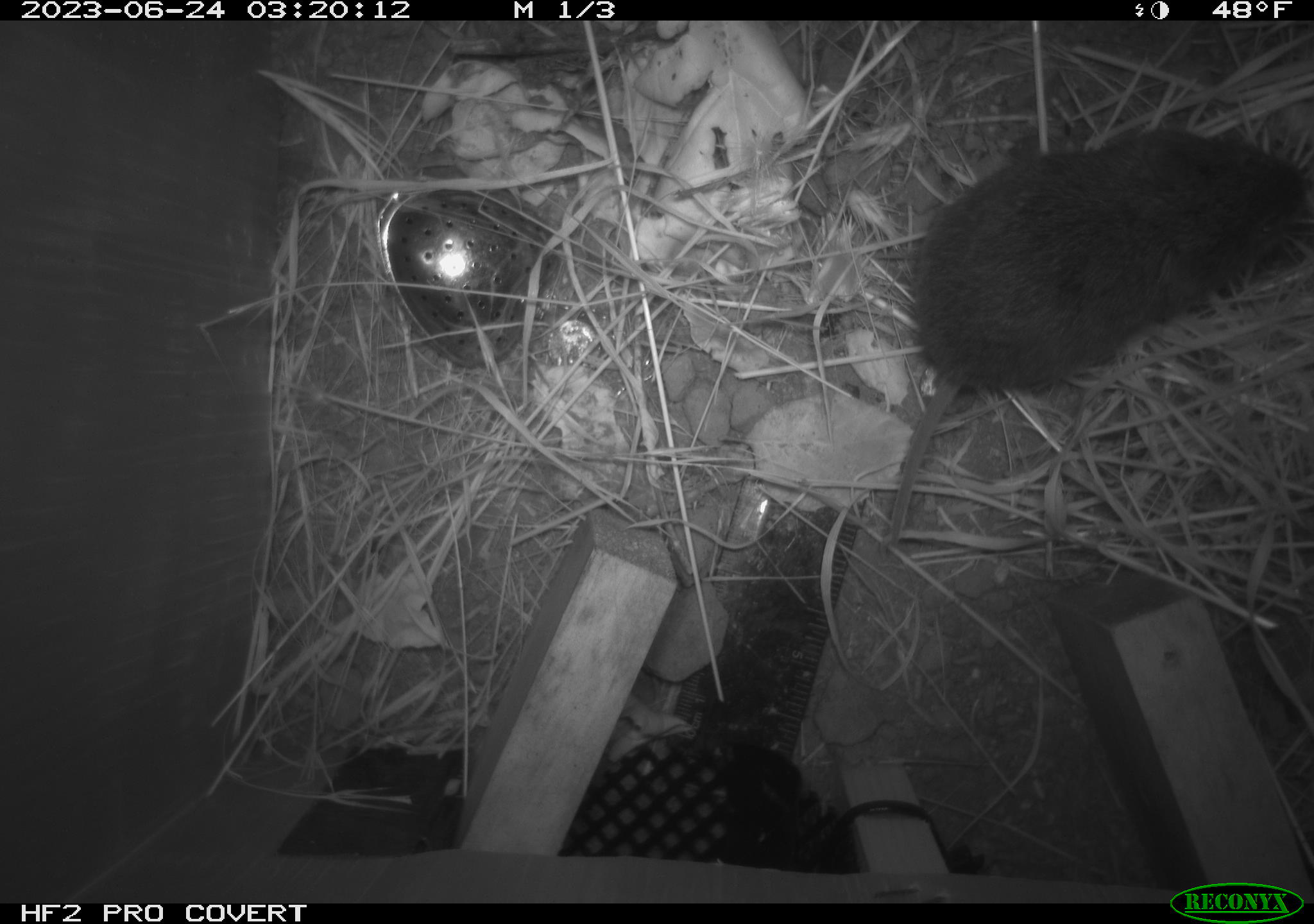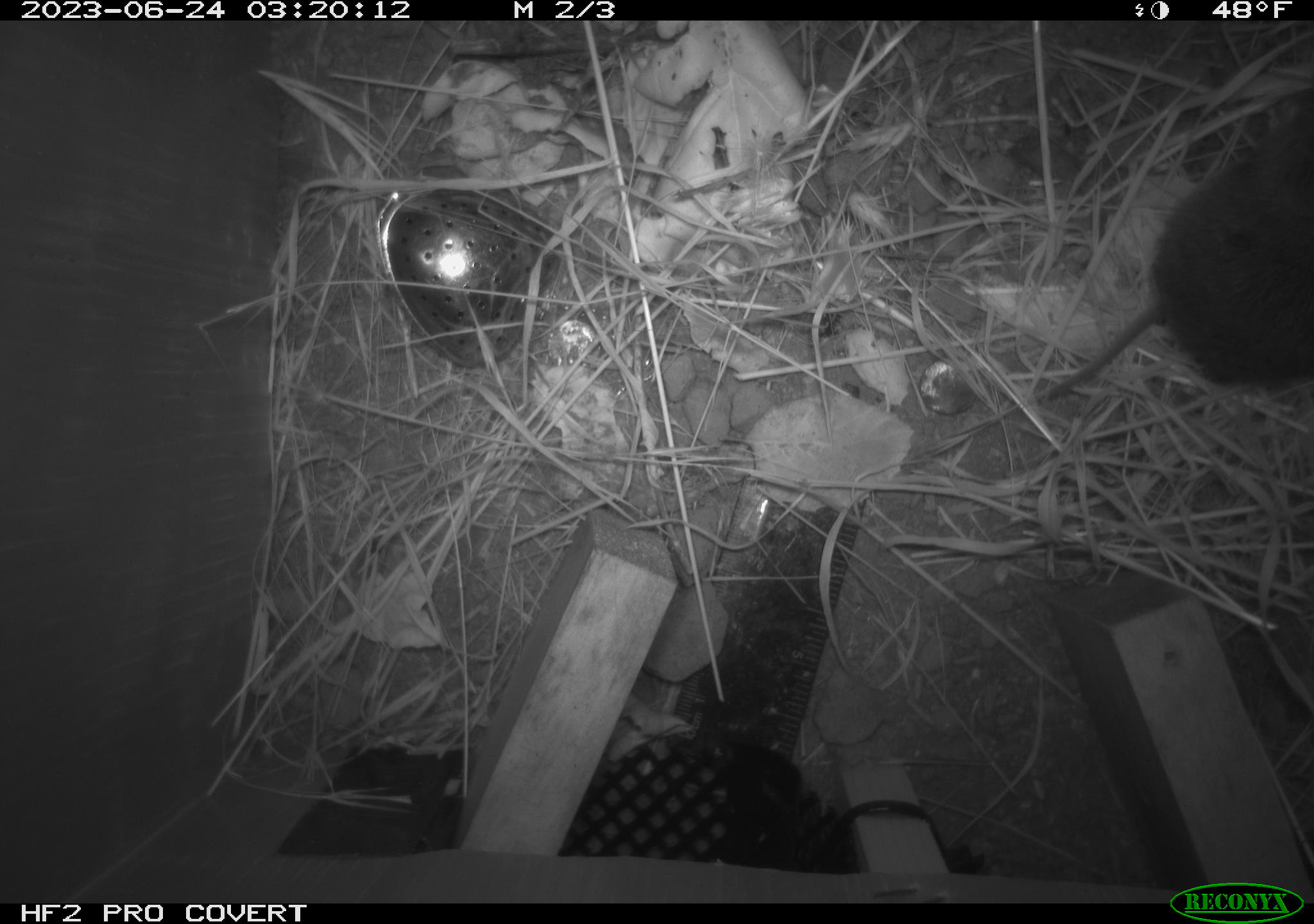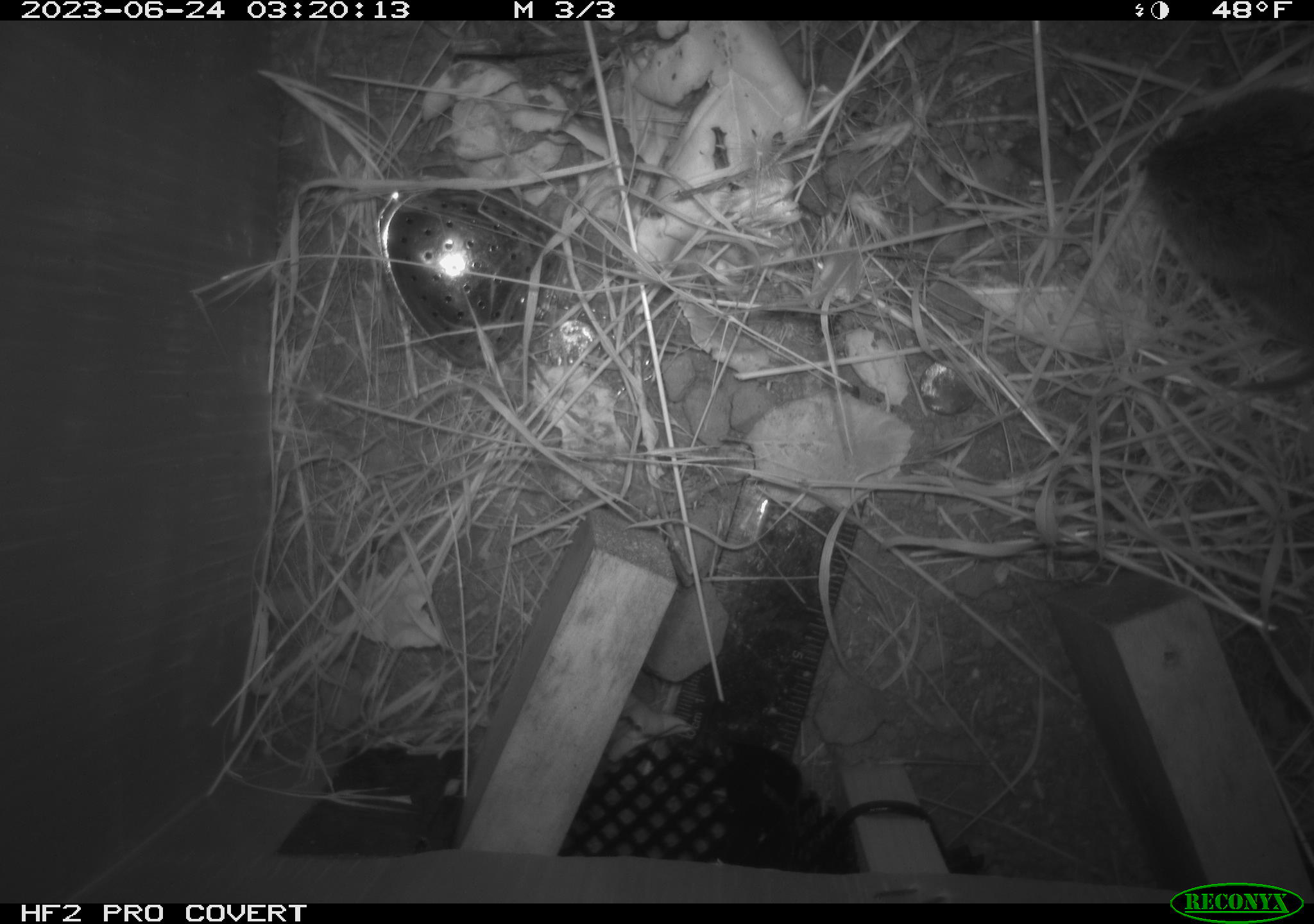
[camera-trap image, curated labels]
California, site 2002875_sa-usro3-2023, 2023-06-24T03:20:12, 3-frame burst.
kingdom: Animalia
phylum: Chordata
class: Mammalia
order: Rodentia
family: Cricetidae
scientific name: Arvicolinae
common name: voles, lemmings, and muskrats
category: arvicolinae subfamily